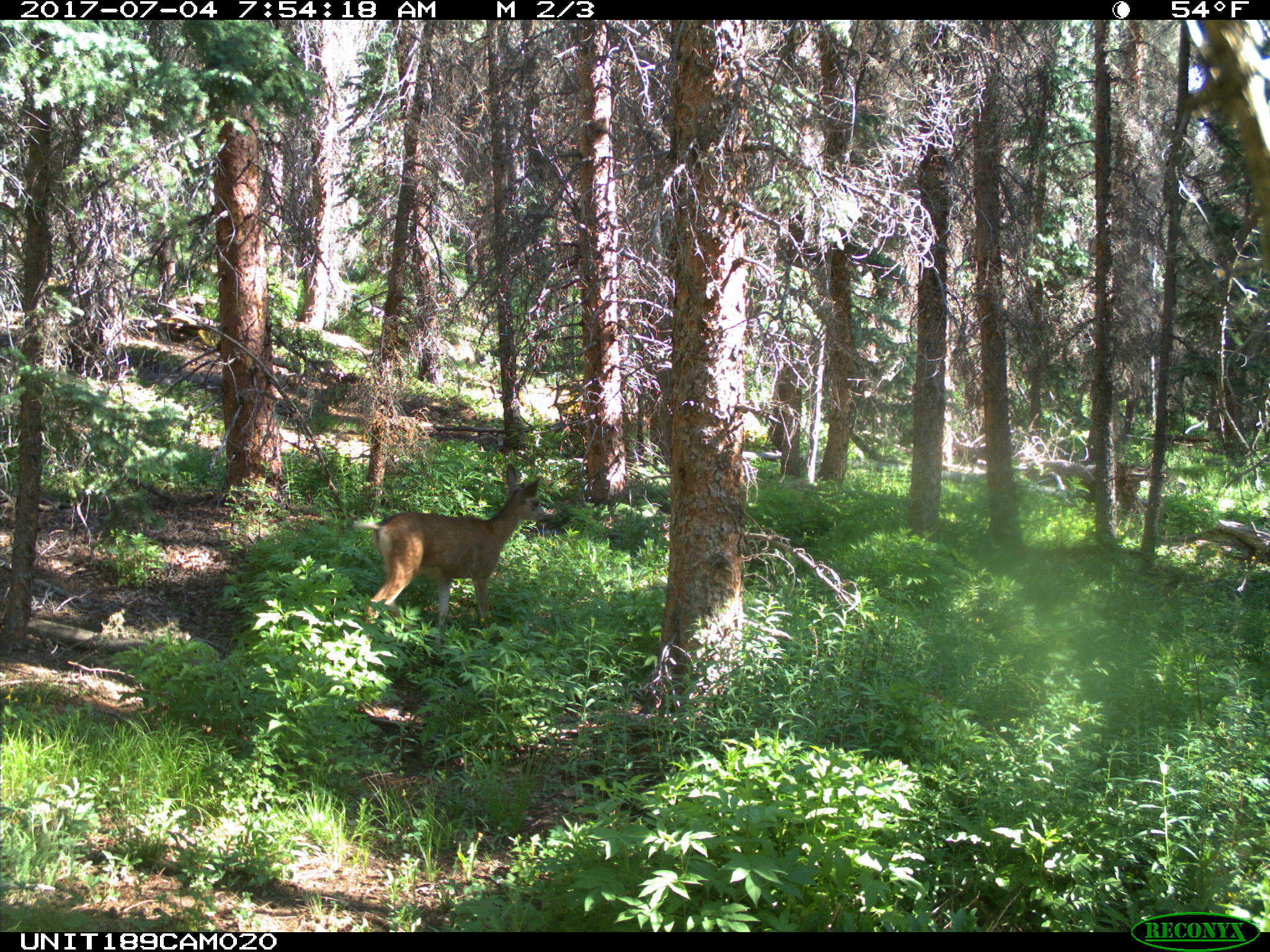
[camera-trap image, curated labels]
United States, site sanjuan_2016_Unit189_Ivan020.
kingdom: Animalia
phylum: Chordata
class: Mammalia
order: Artiodactyla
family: Cervidae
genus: Odocoileus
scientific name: Odocoileus hemionus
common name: mule deer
Odocoileus hemionus (mule deer).